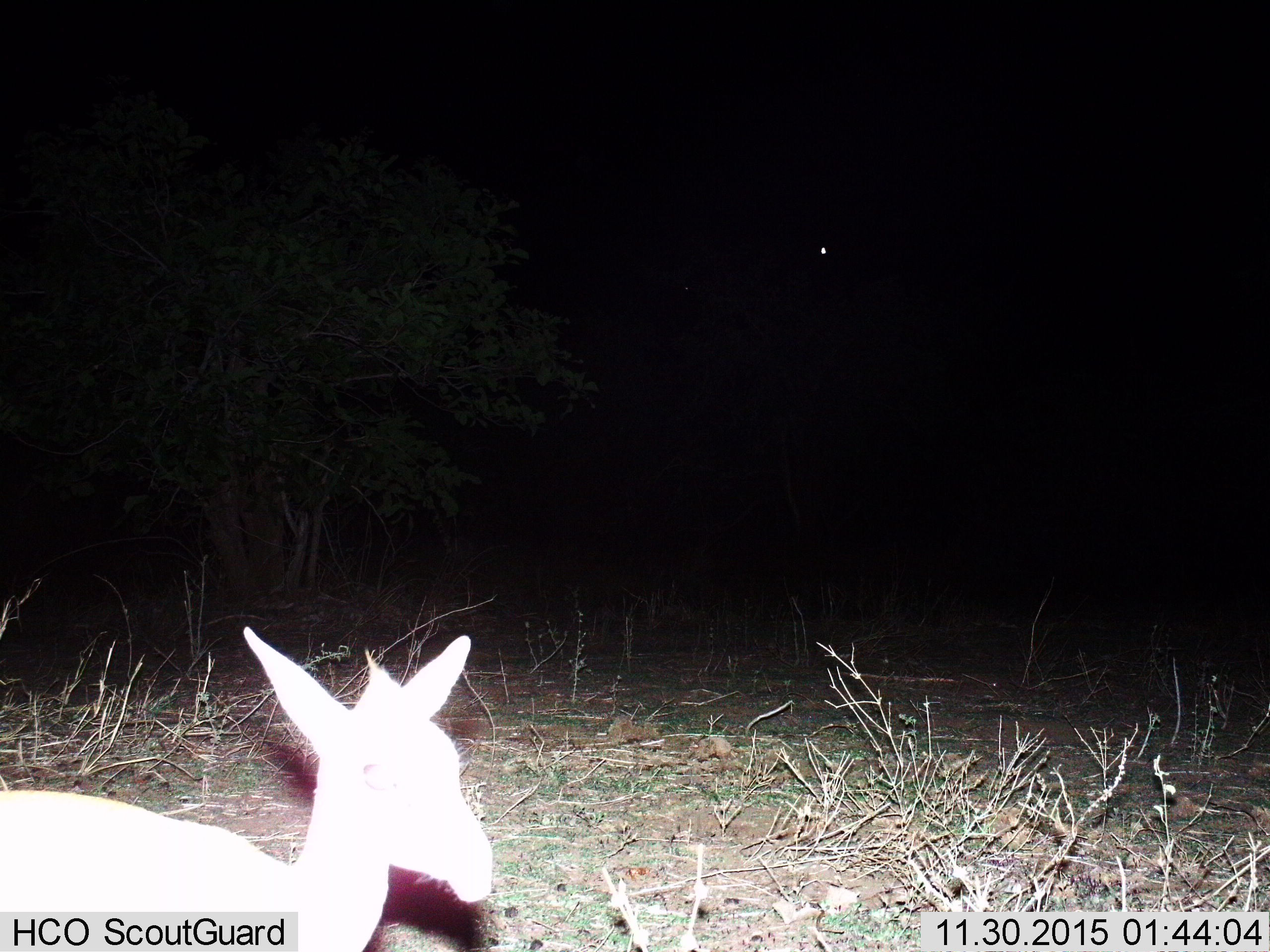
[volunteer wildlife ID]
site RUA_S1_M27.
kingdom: Animalia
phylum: Chordata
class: Mammalia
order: Artiodactyla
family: Bovidae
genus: Madoqua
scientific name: Madoqua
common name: dik-dik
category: dikdik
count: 1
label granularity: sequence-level